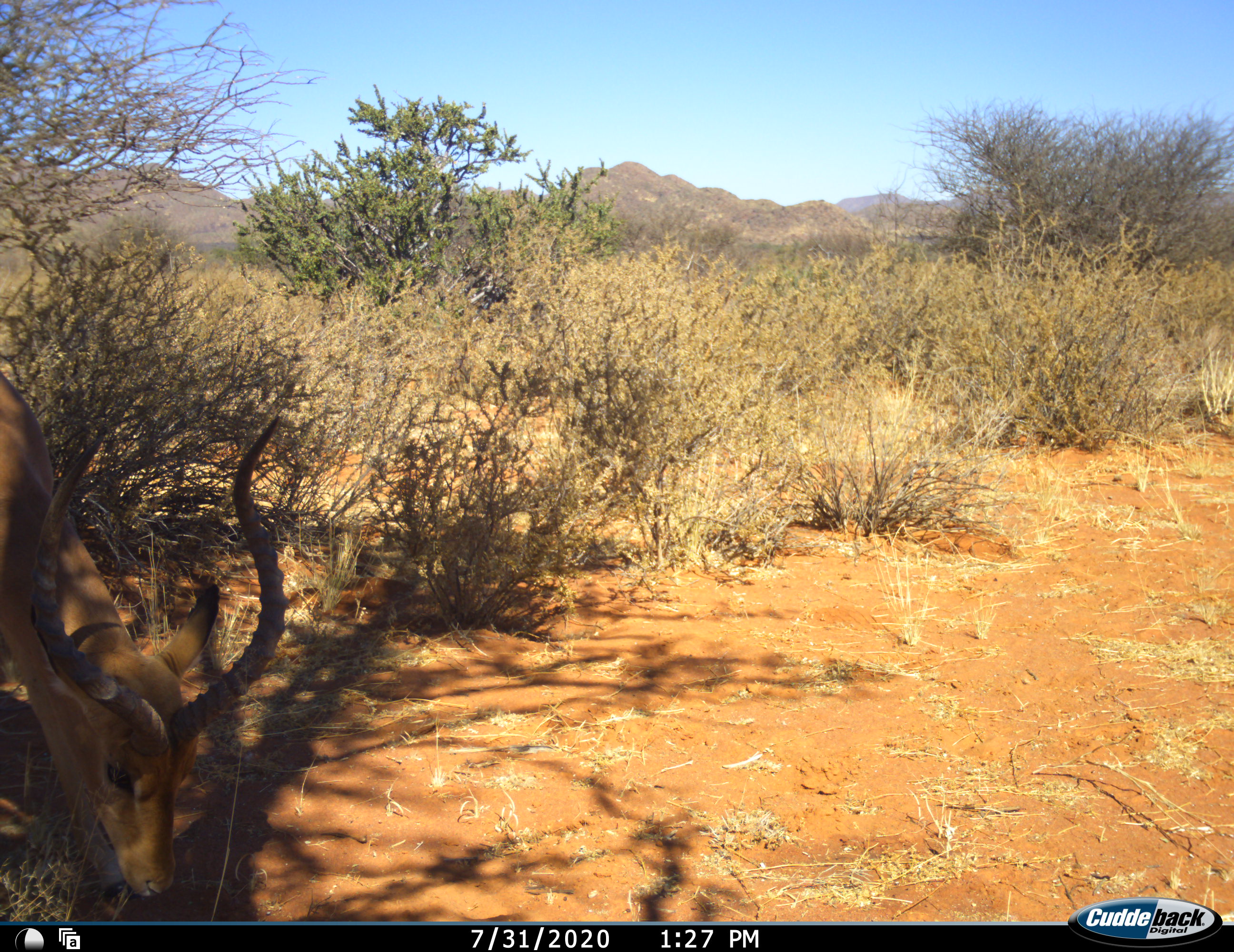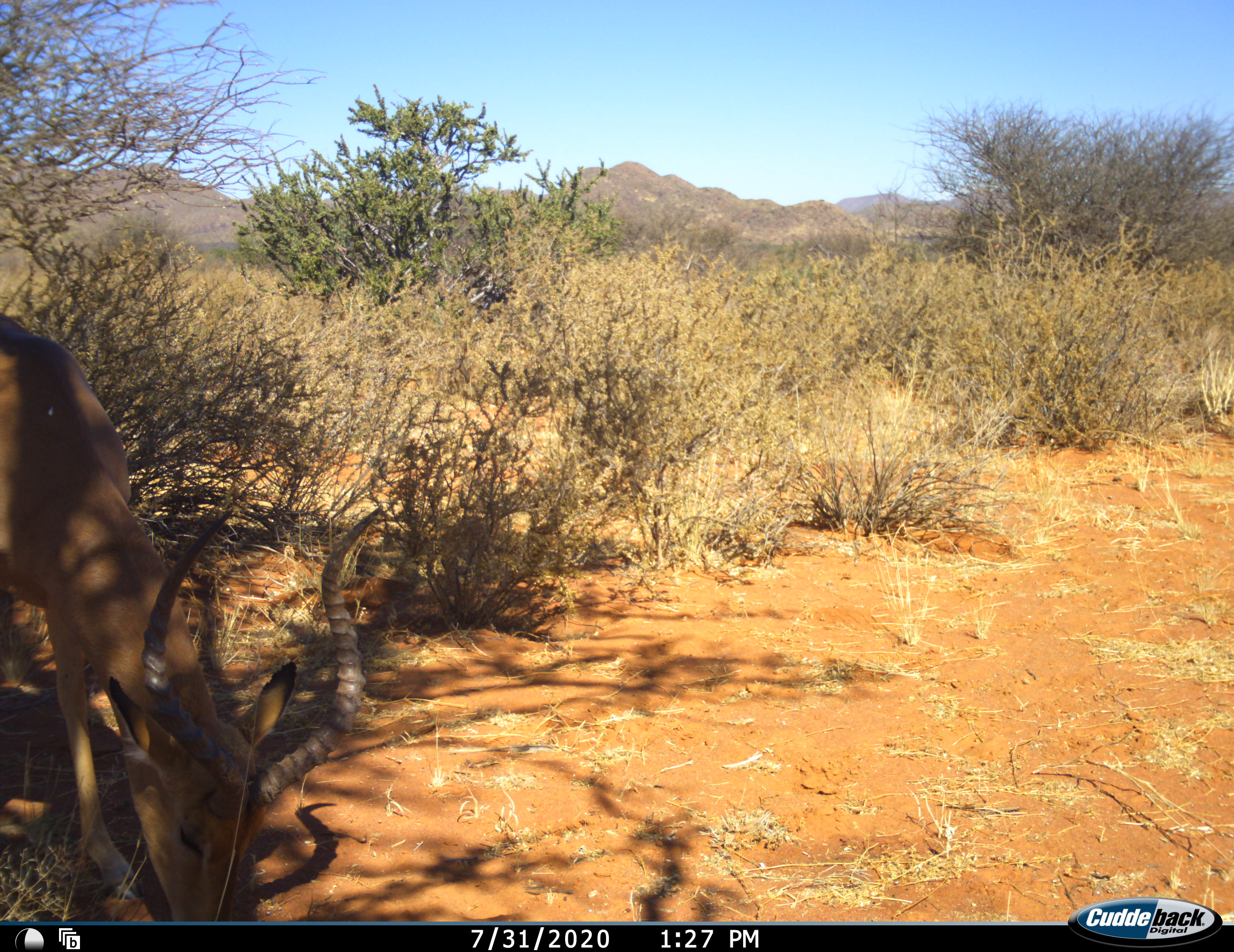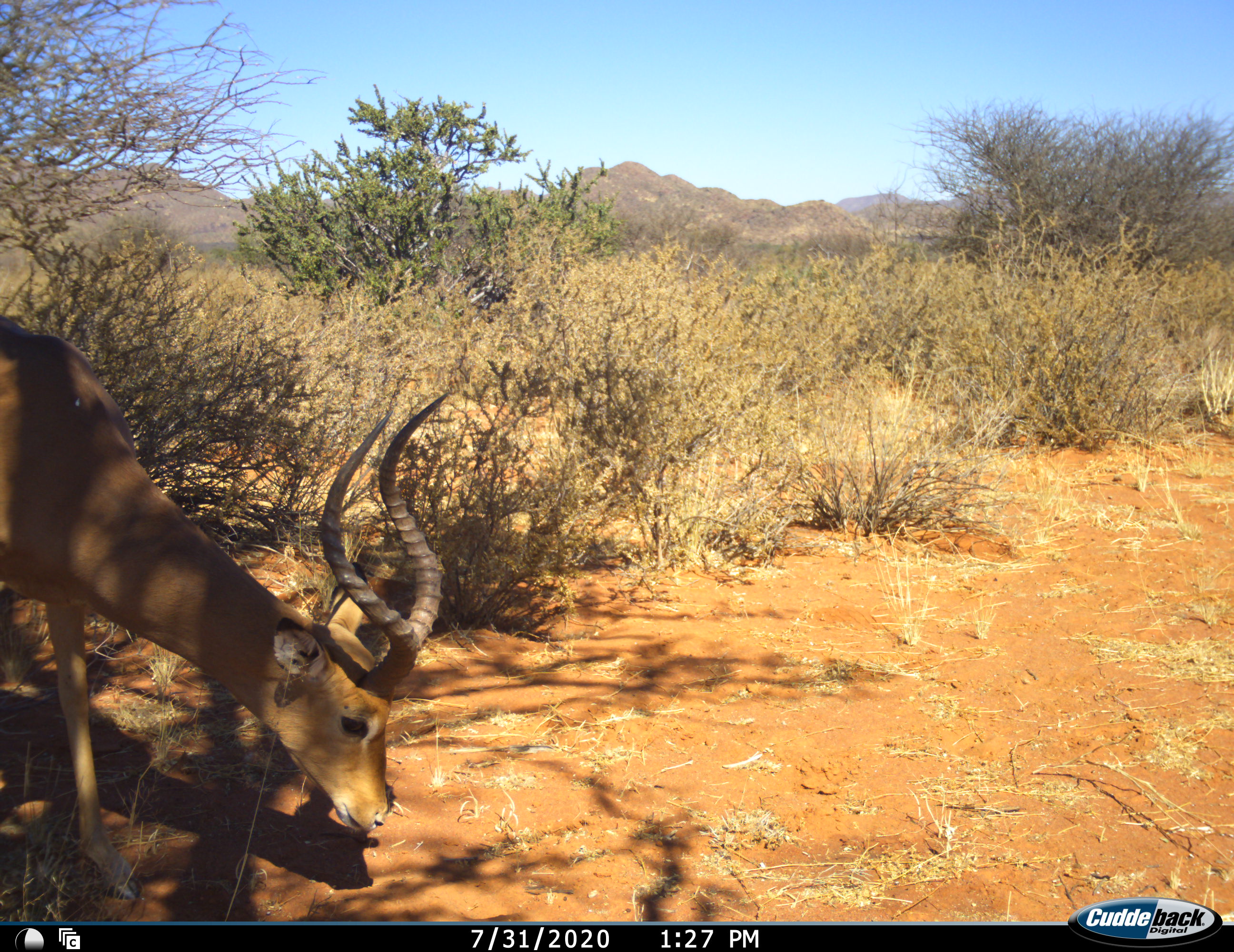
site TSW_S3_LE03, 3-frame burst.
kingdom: Animalia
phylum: Chordata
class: Mammalia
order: Artiodactyla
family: Bovidae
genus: Aepyceros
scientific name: Aepyceros melampus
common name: impala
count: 1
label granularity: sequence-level